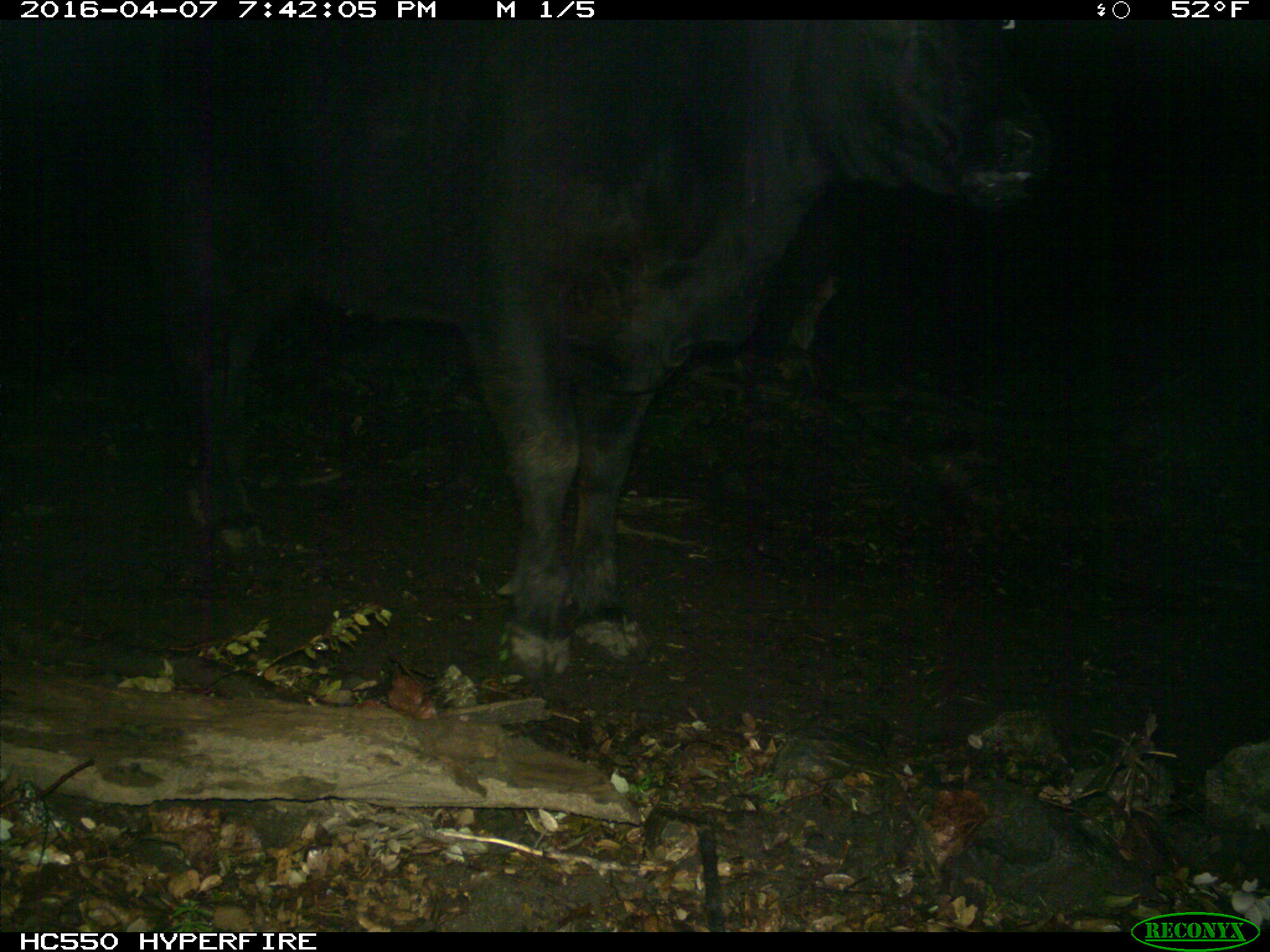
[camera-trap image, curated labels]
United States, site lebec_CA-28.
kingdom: Animalia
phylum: Chordata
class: Mammalia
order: Artiodactyla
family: Bovidae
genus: Bos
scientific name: Bos taurus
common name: domestic cow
Bos taurus (domestic cow).